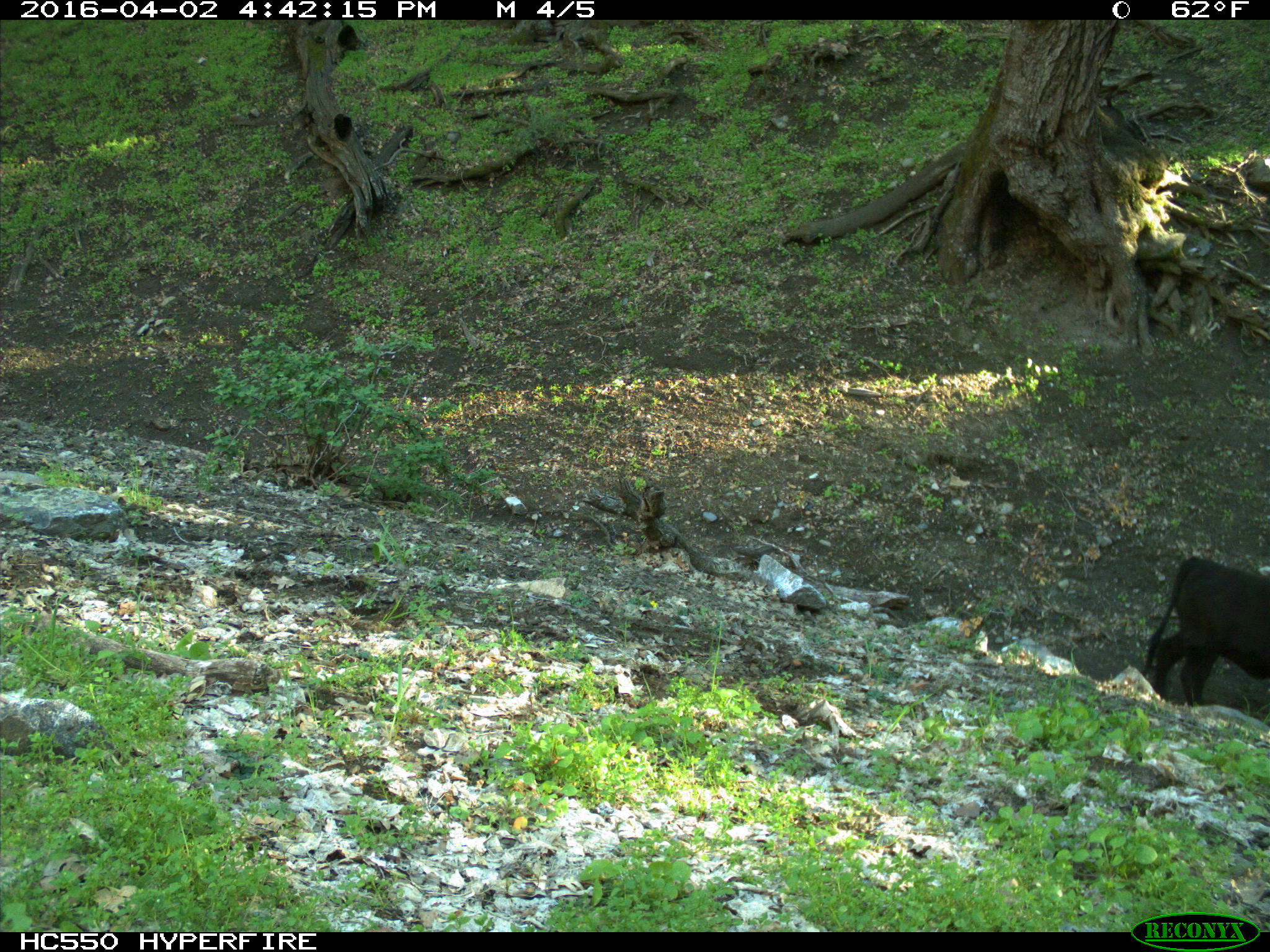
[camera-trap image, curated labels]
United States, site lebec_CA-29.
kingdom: Animalia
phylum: Chordata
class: Mammalia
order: Artiodactyla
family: Bovidae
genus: Bos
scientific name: Bos taurus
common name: domestic cow